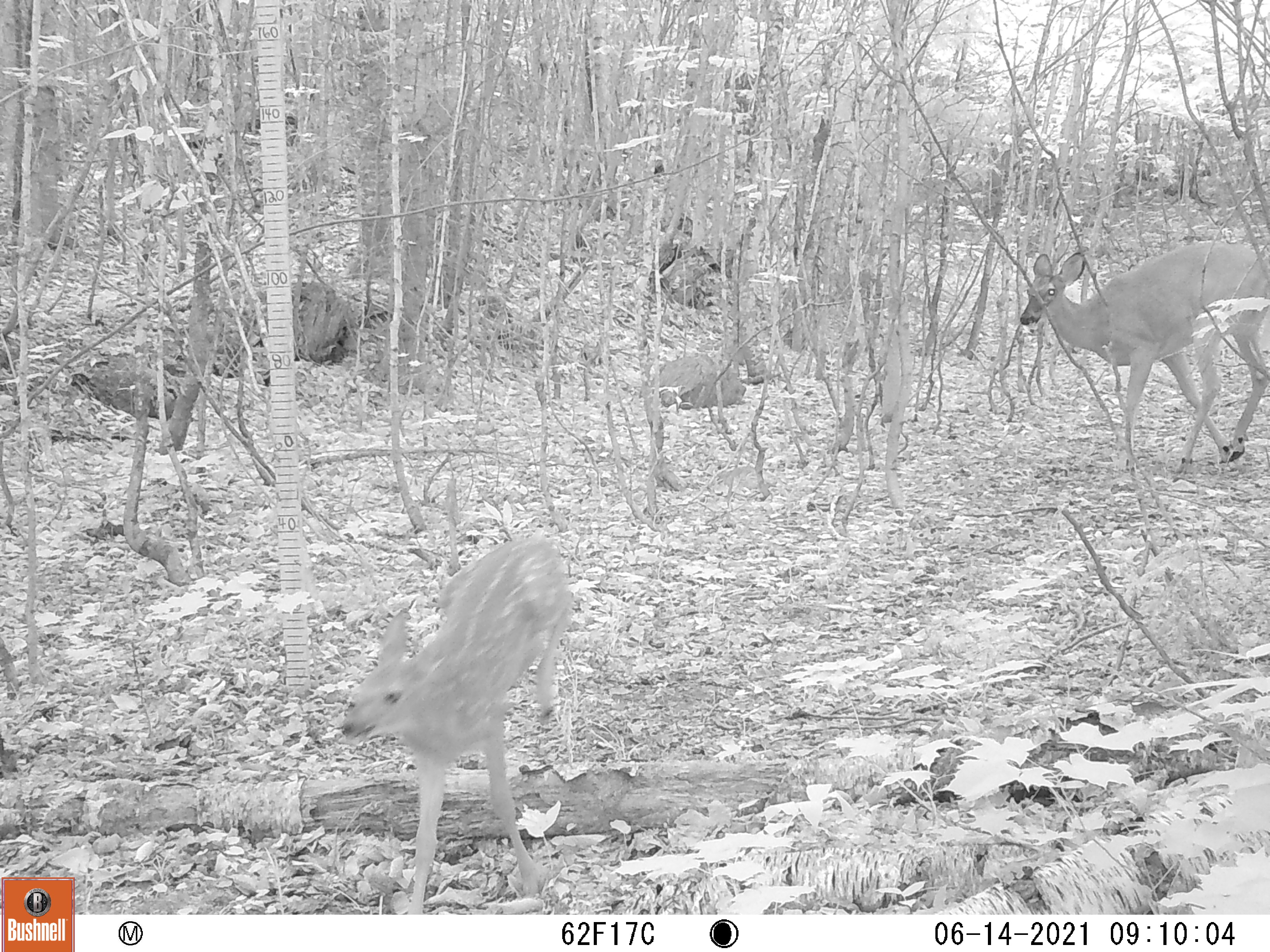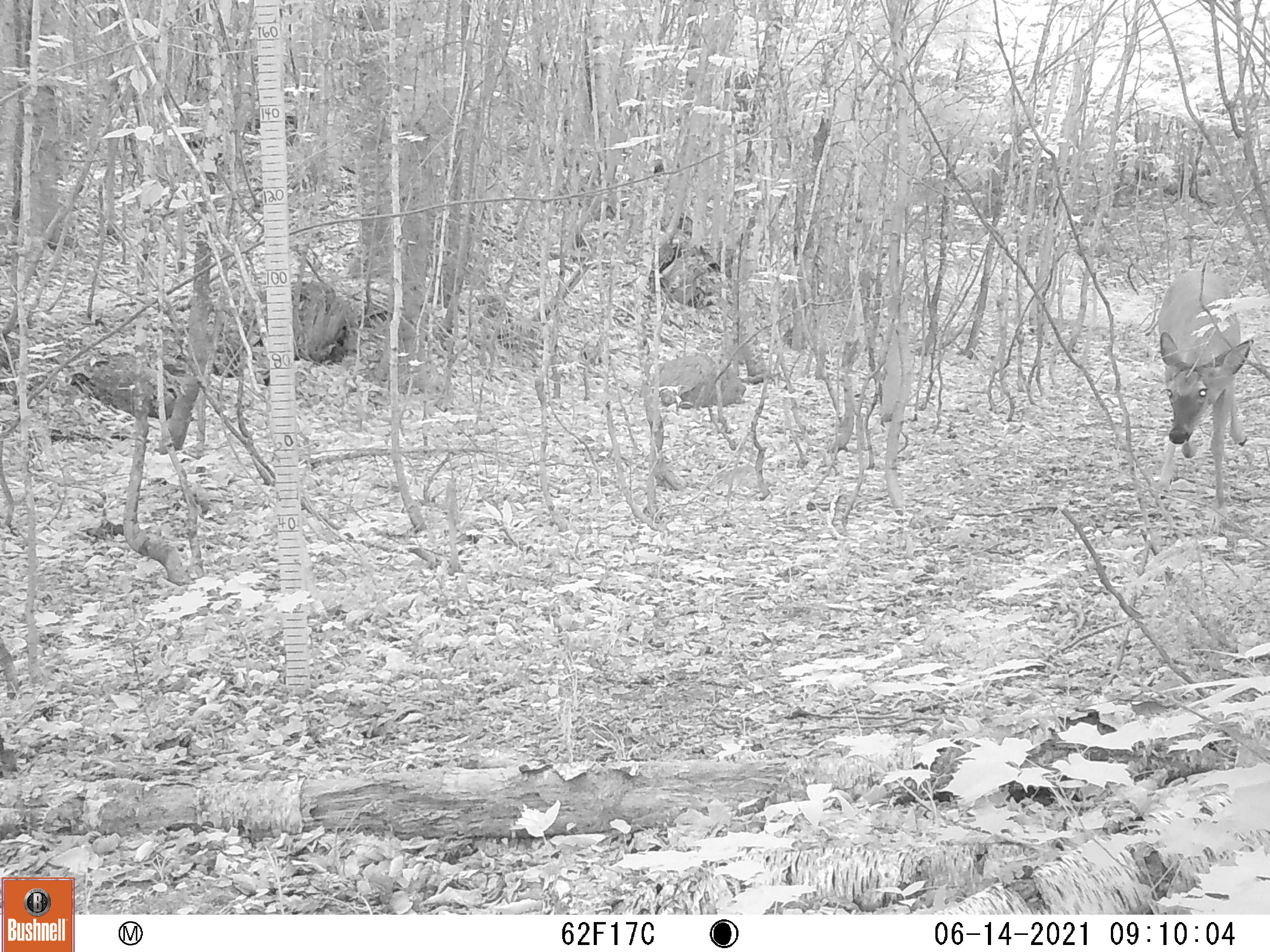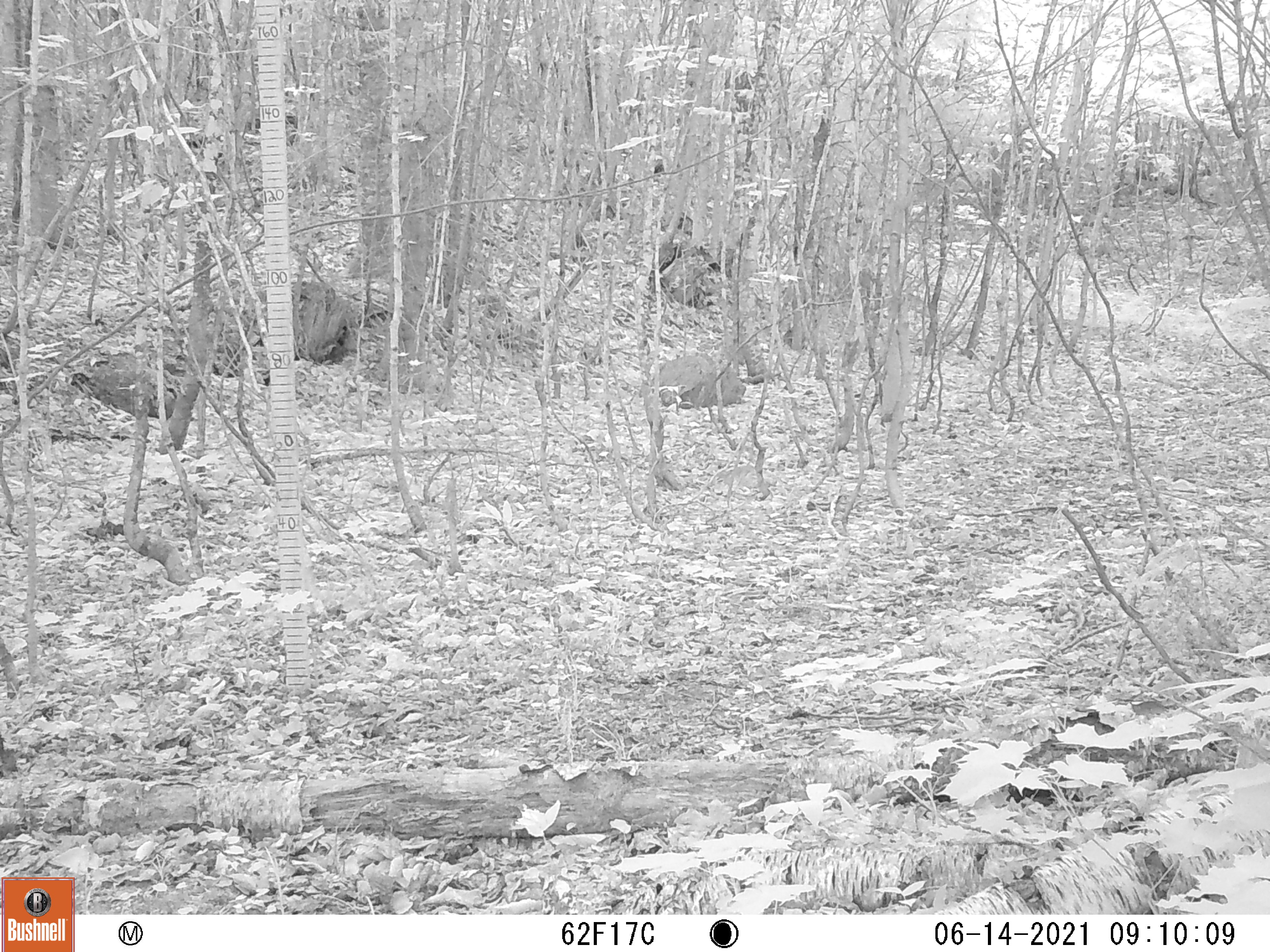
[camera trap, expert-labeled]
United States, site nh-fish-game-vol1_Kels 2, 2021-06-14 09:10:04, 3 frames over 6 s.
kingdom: Animalia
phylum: Chordata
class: Mammalia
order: Artiodactyla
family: Cervidae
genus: Odocoileus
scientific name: Odocoileus virginianus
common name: white-tailed deer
White-tailed deer (Odocoileus virginianus).